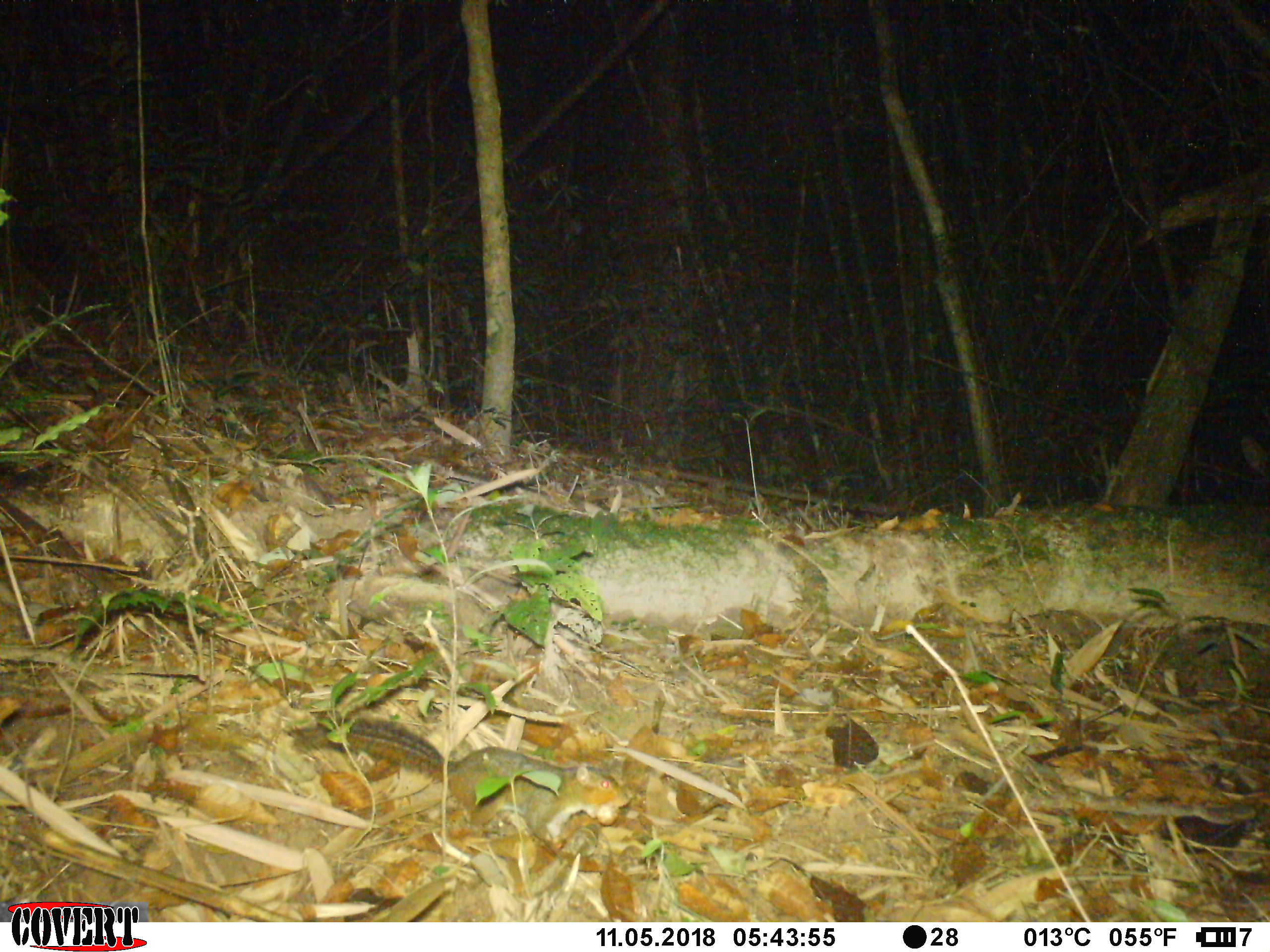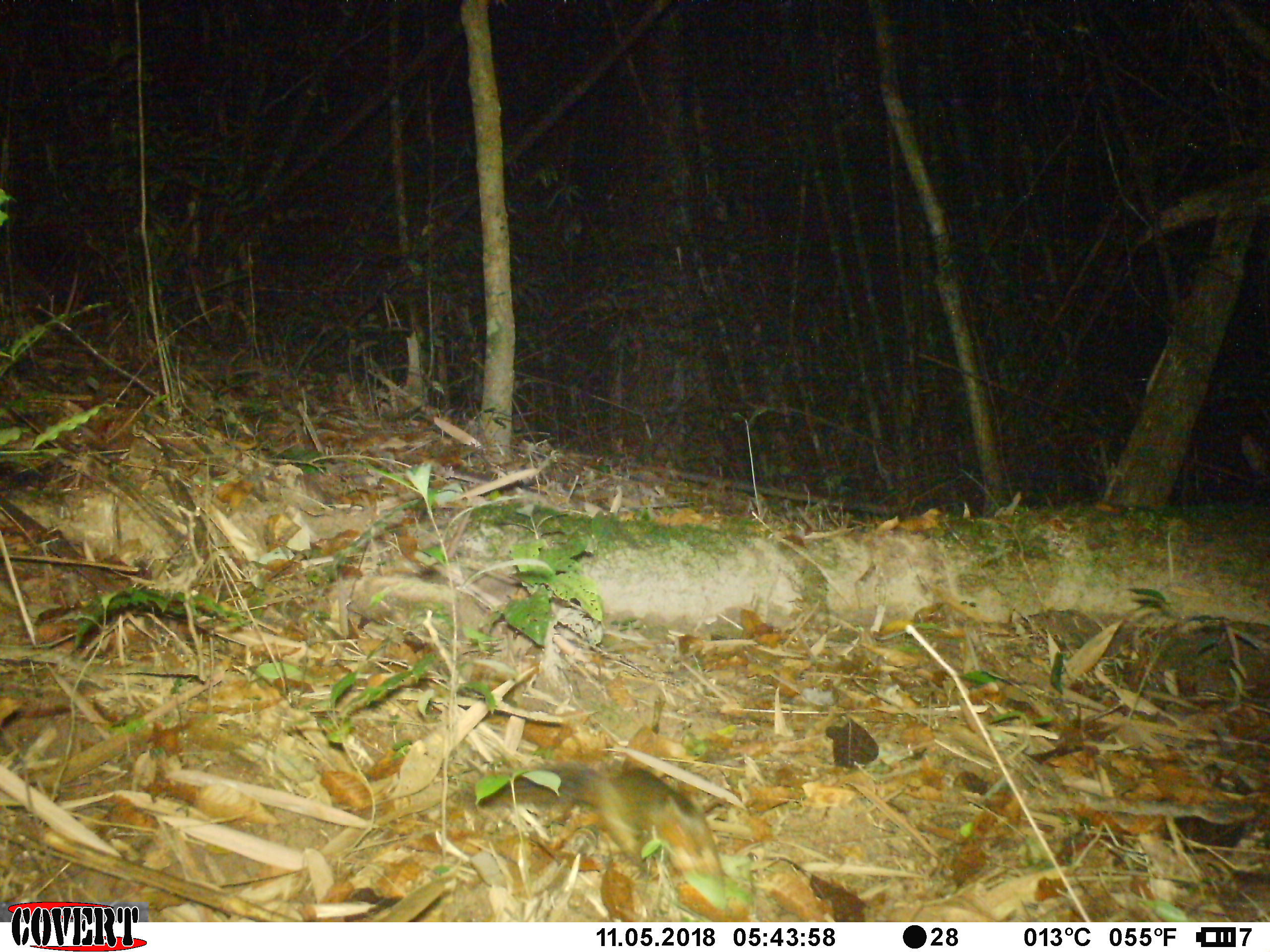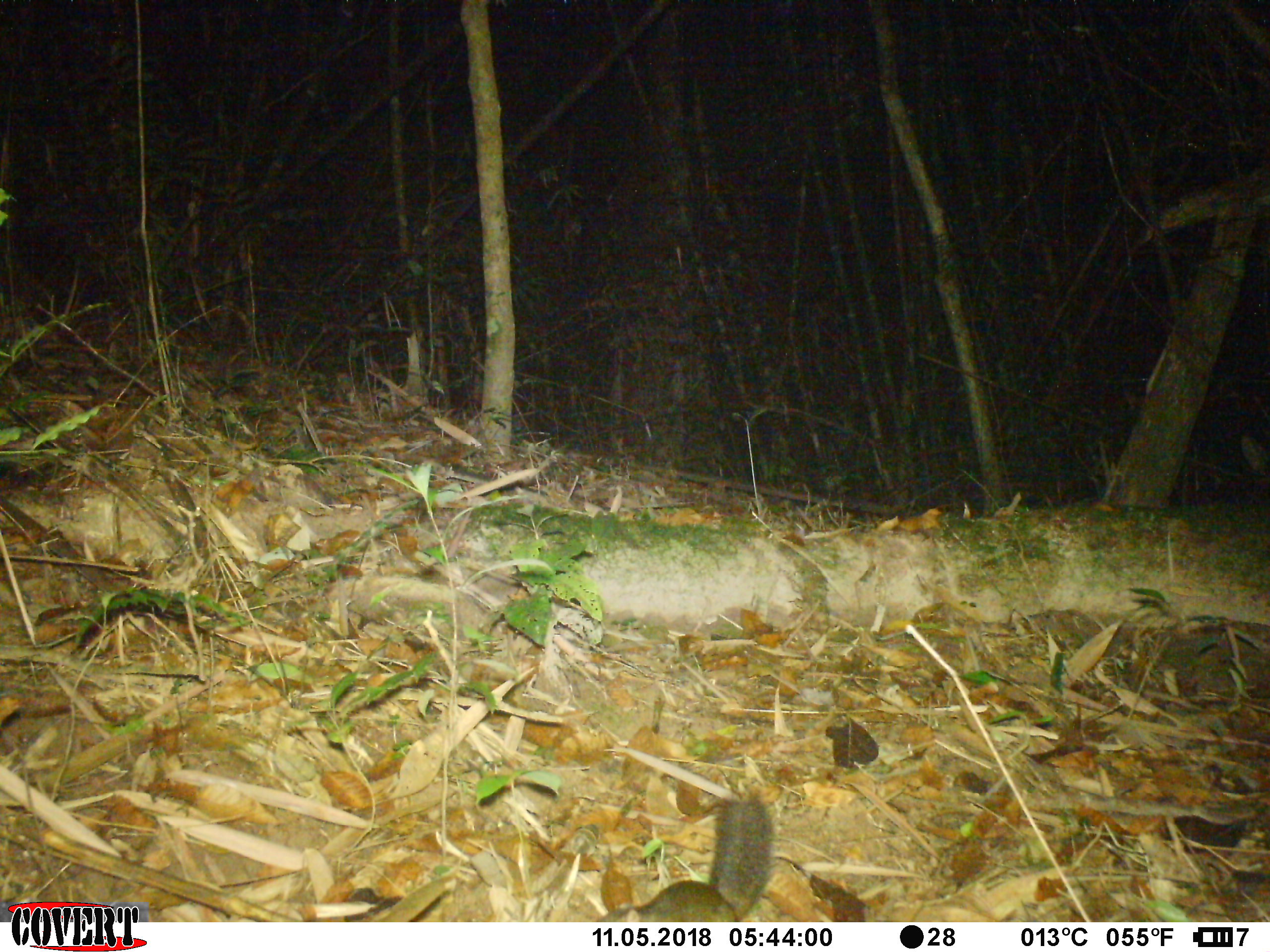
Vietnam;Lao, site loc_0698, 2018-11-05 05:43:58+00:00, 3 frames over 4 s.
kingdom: Animalia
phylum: Chordata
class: Mammalia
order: Rodentia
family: Sciuridae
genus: Dremomys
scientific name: Dremomys rufigenis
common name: red-cheeked squirrel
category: red cheeked squirrel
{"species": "red cheeked squirrel (red-cheeked squirrel) (Dremomys rufigenis)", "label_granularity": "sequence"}